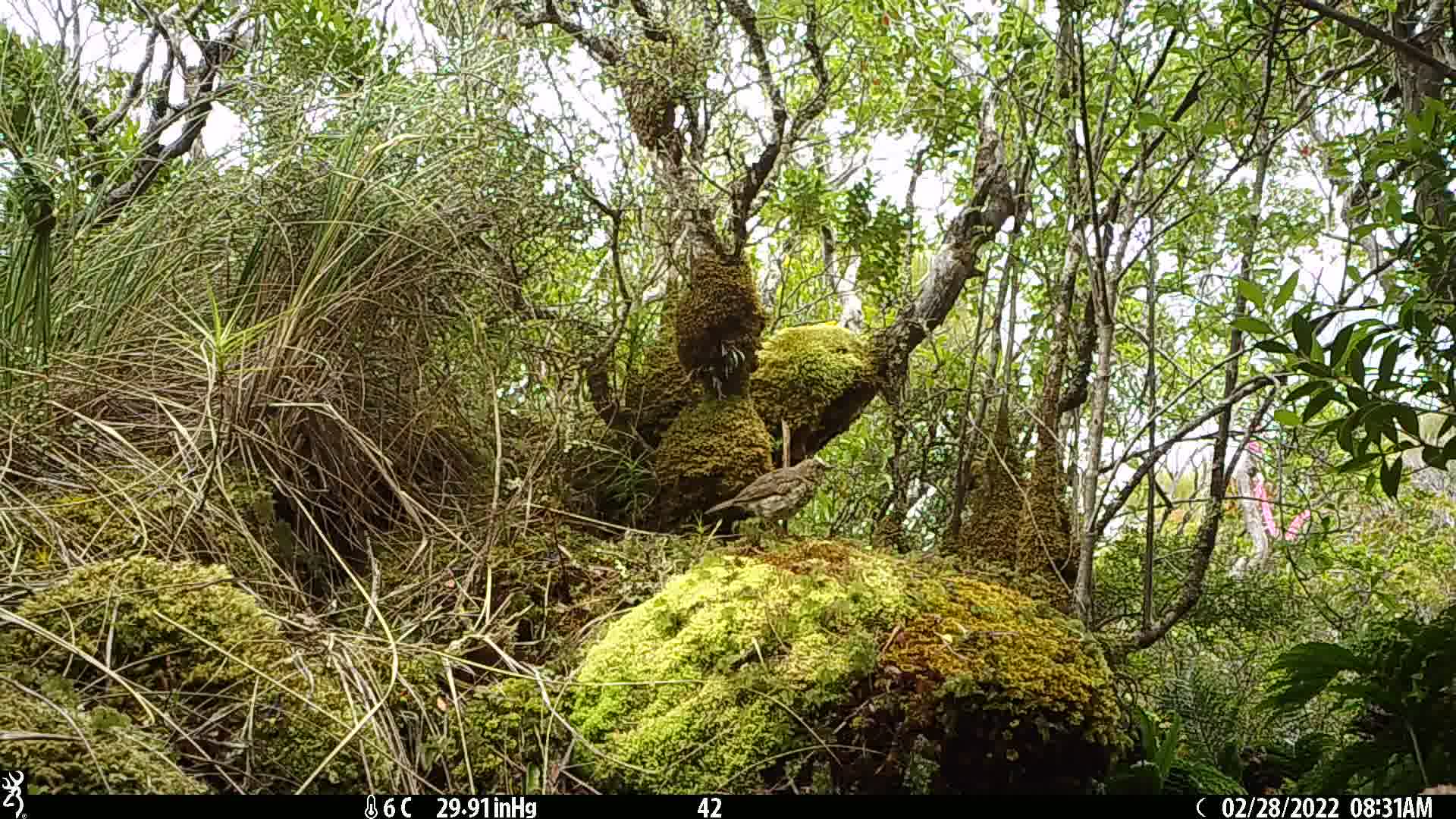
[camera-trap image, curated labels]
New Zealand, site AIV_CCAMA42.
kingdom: Animalia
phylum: Chordata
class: Aves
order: Passeriformes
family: Turdidae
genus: Turdus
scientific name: Turdus philomelos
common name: song thrush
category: thrush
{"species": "thrush (song thrush) (Turdus philomelos)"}